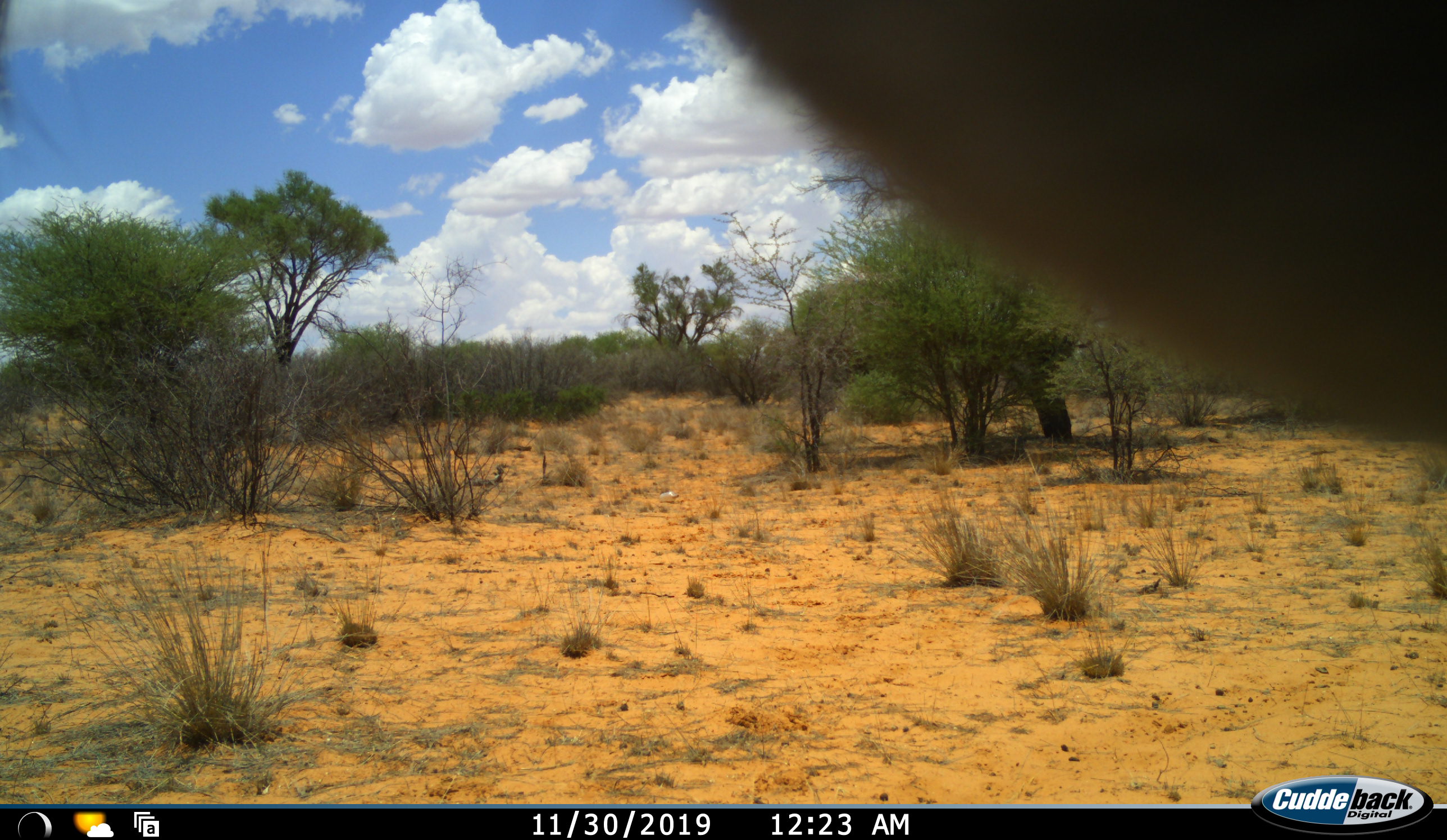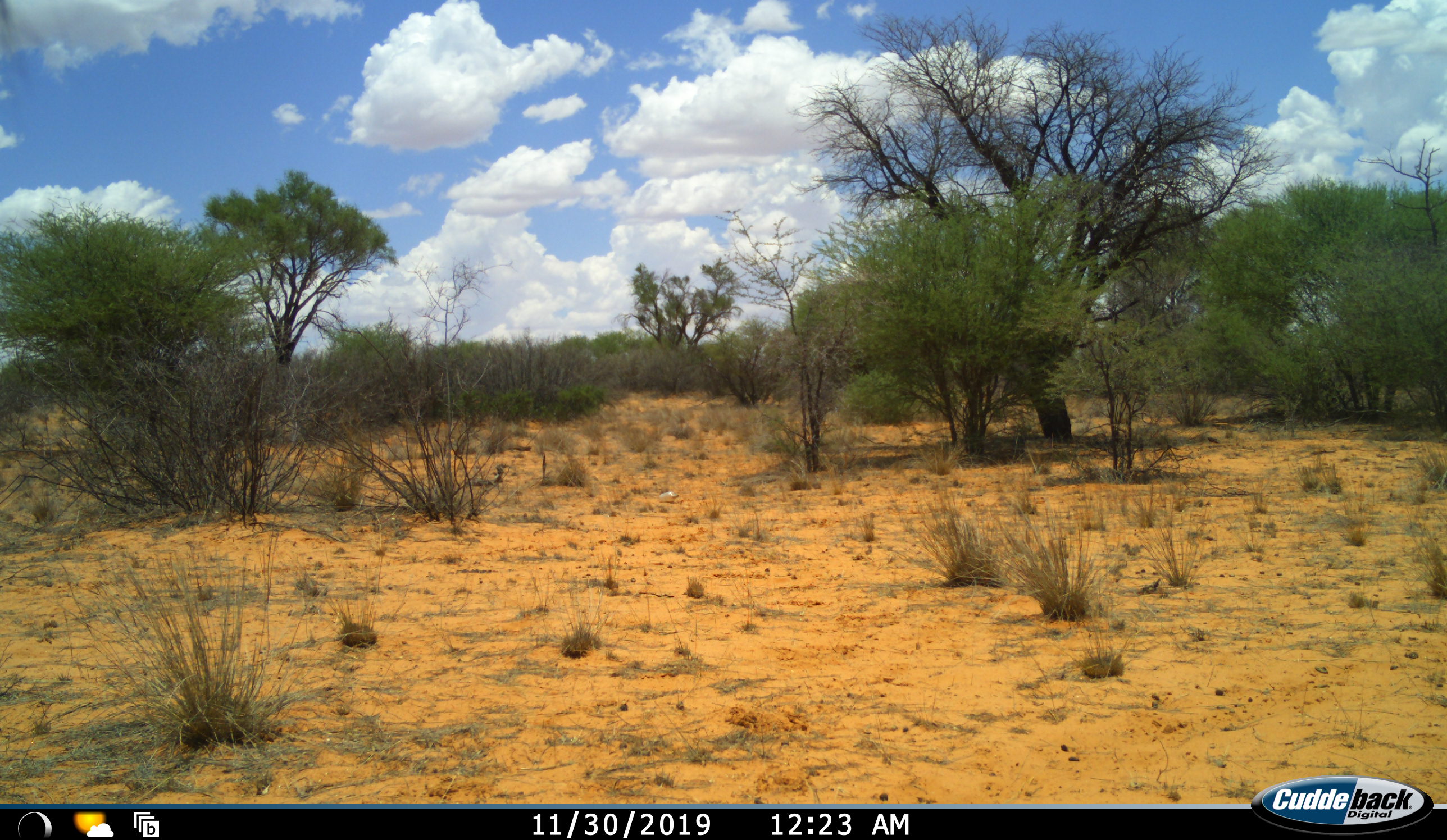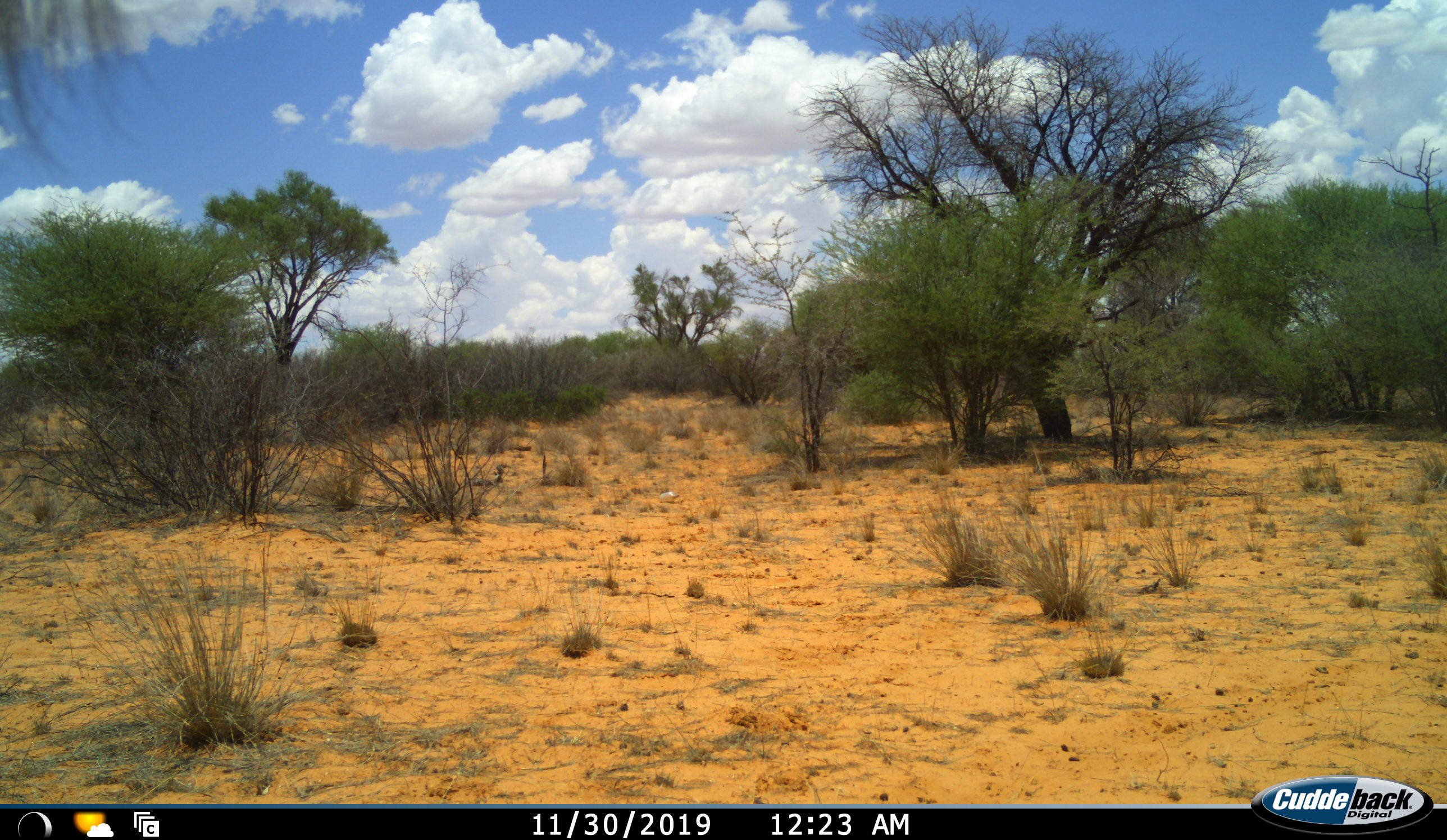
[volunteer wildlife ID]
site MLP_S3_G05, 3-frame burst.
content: unidentified animal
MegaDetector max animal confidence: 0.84